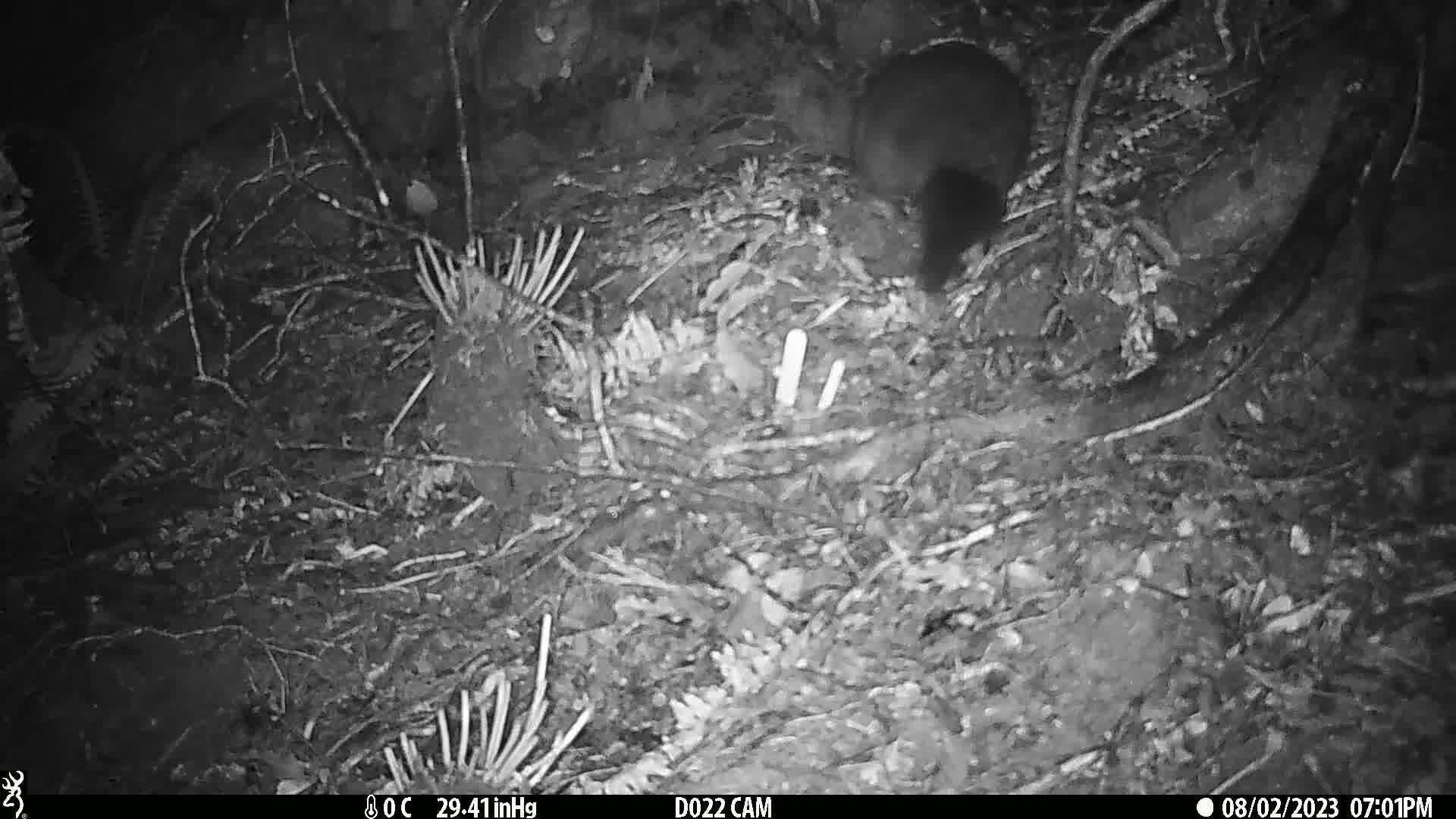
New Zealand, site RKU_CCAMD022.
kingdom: Animalia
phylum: Chordata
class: Mammalia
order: Diprotodontia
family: Phalangeridae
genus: Trichosurus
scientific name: Trichosurus vulpecula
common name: common brushtail possum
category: possum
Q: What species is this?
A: Possum (common brushtail possum) (Trichosurus vulpecula).